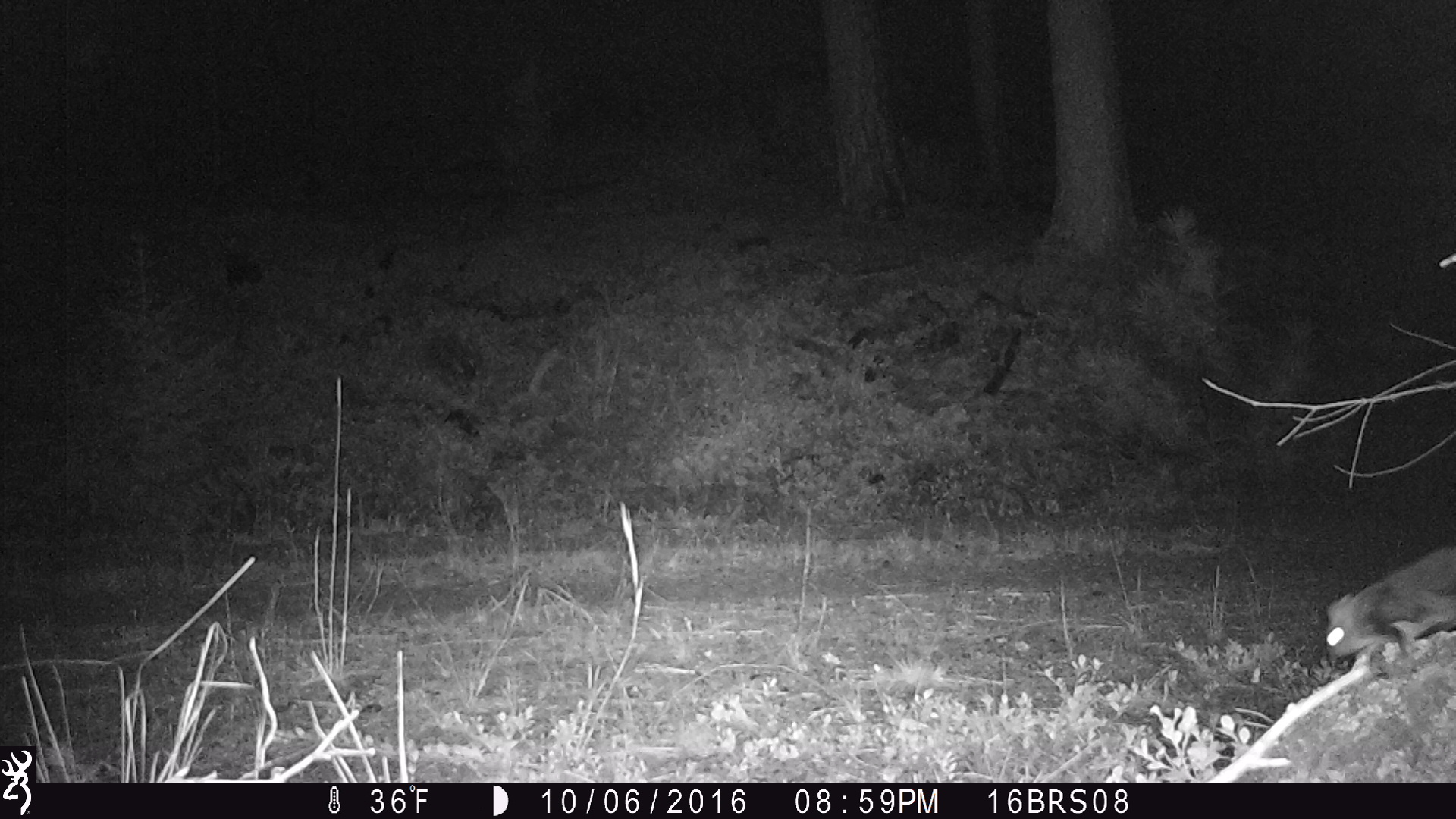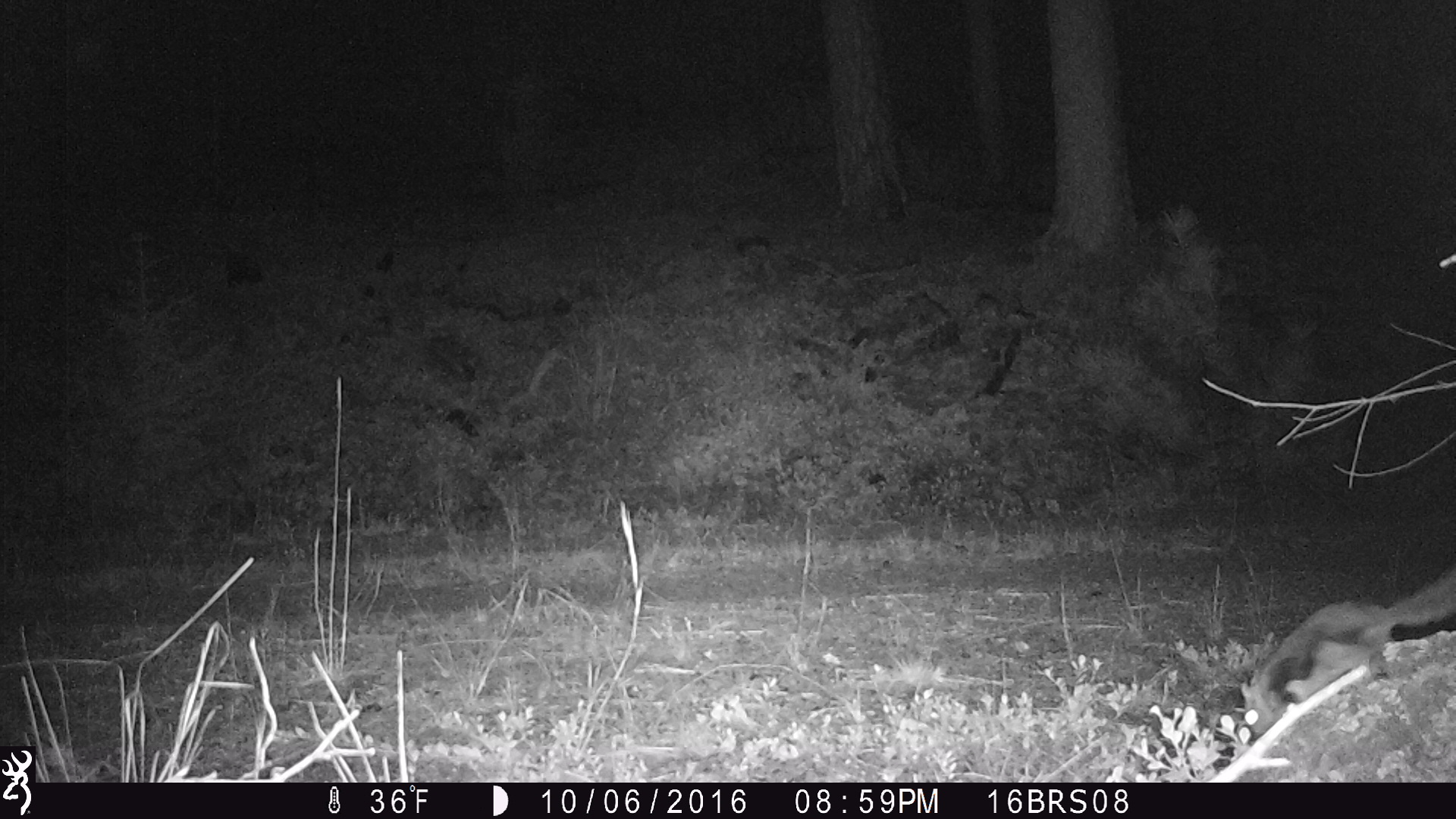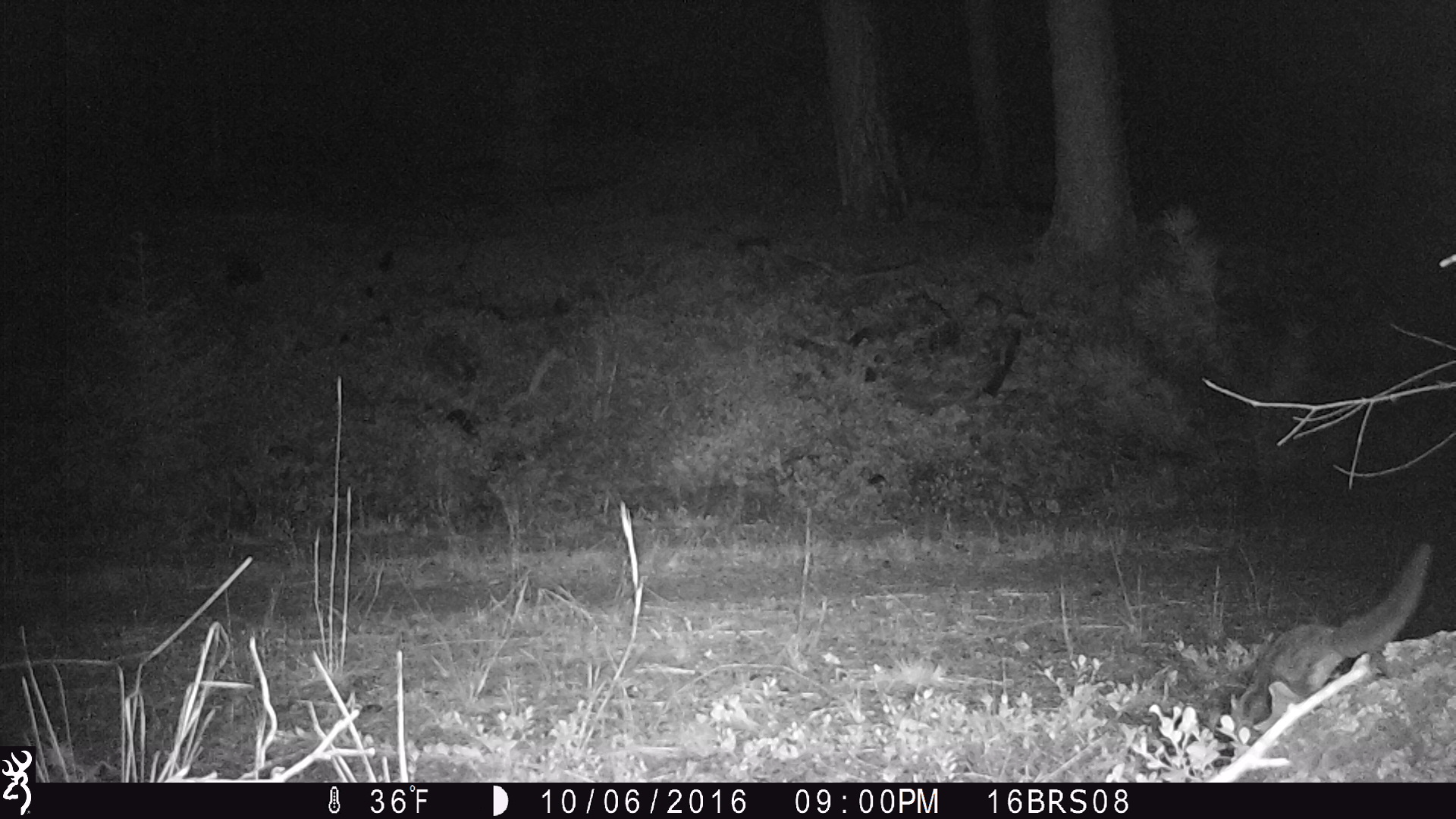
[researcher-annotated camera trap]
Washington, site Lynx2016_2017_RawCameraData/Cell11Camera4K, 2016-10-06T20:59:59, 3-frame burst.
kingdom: Animalia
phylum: Chordata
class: Mammalia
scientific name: Mammalia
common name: small mammal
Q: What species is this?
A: Small mammal (Mammalia).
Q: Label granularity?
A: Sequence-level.